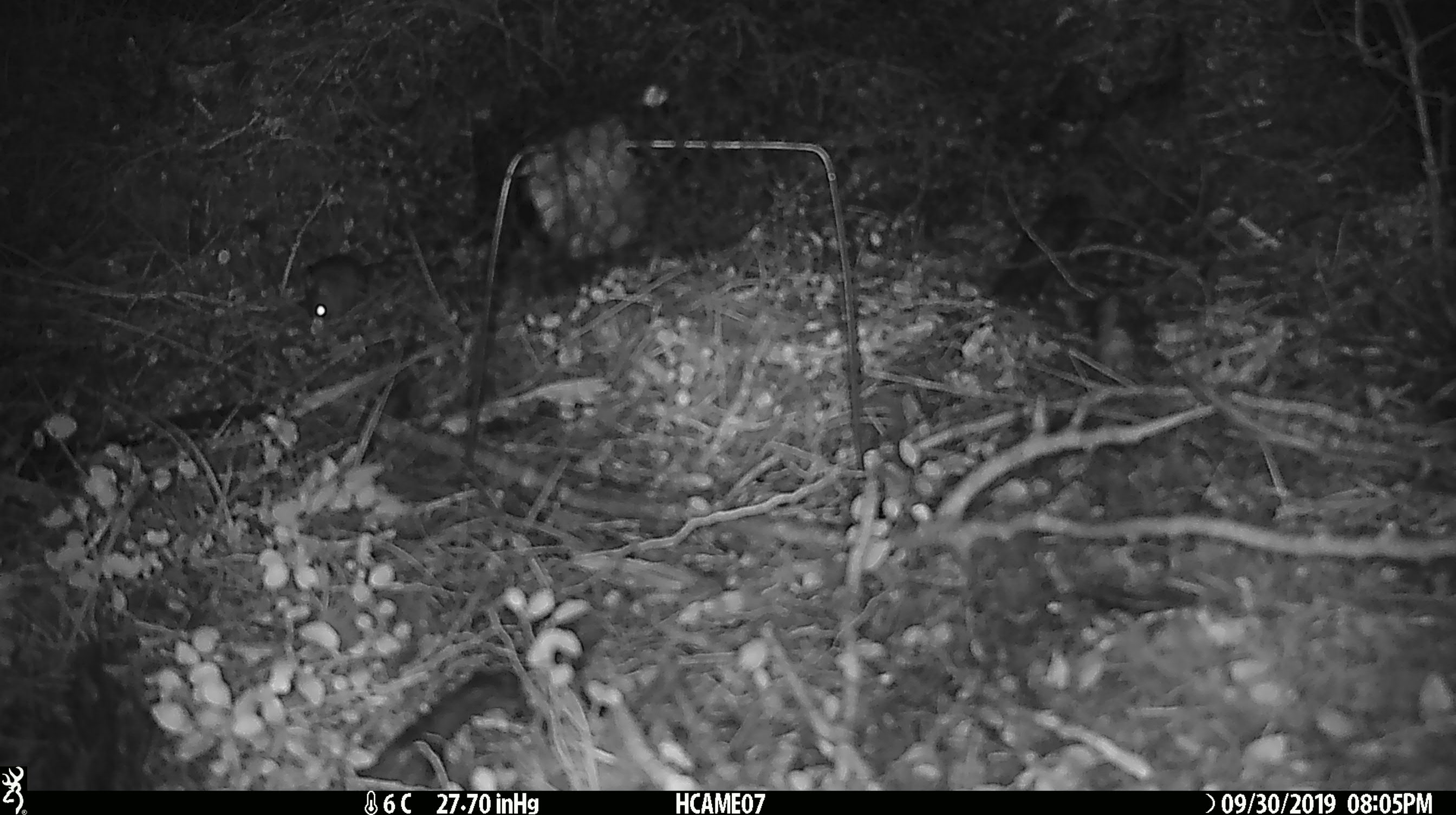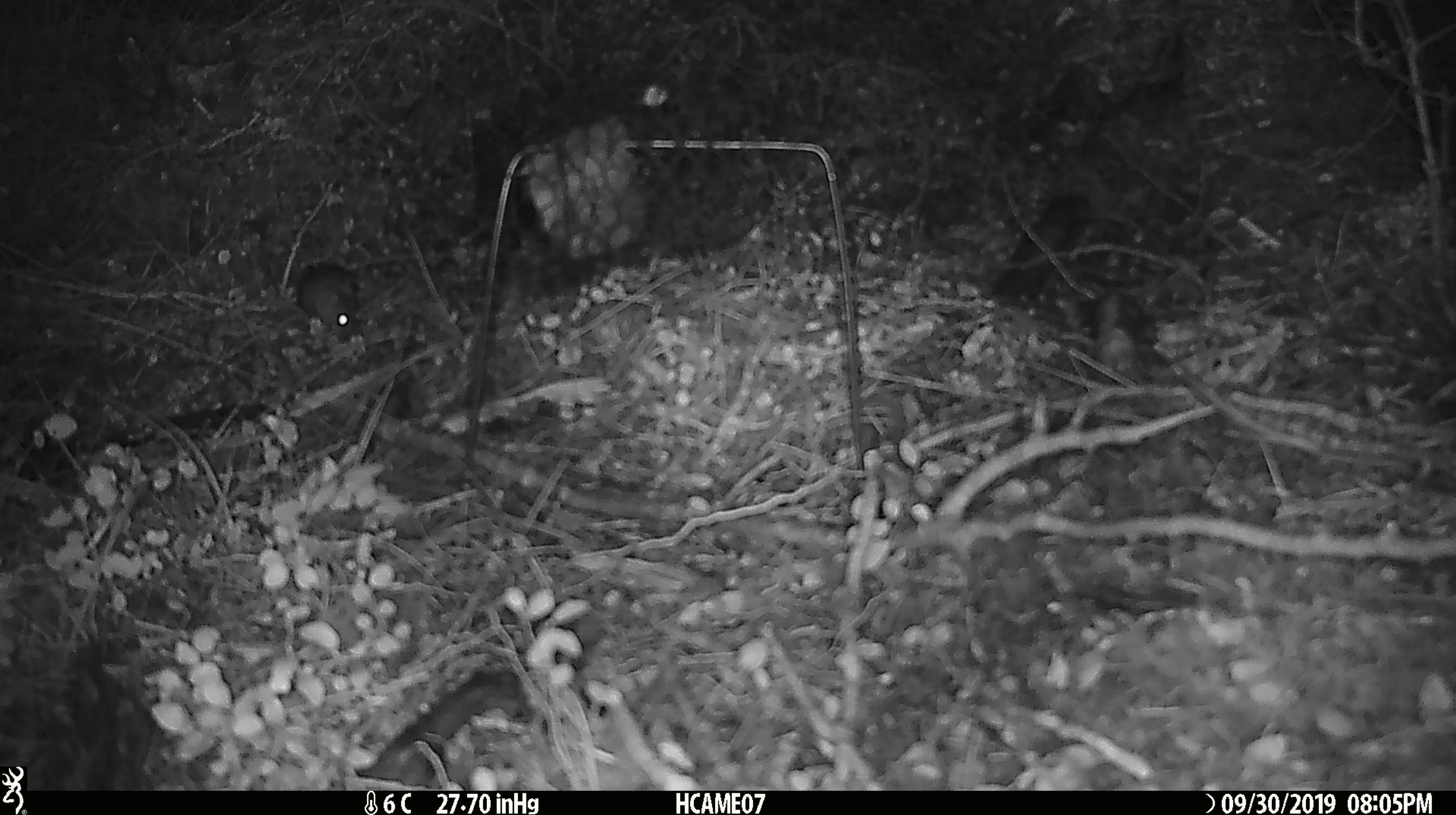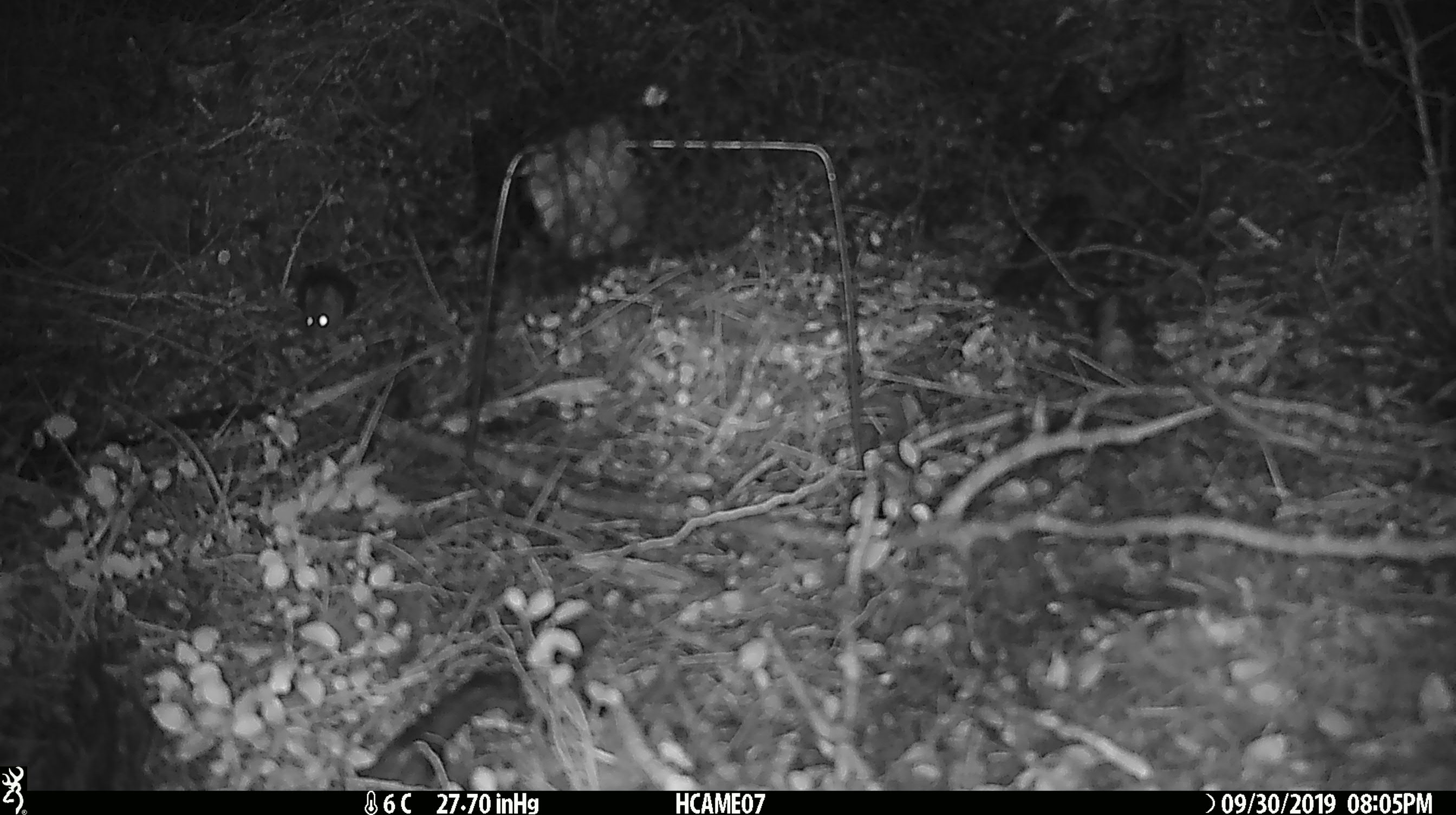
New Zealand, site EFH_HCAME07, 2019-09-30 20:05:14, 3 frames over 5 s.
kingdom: Animalia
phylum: Chordata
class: Mammalia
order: Rodentia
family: Muridae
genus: Mus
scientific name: Mus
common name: mouse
Mouse (Mus).